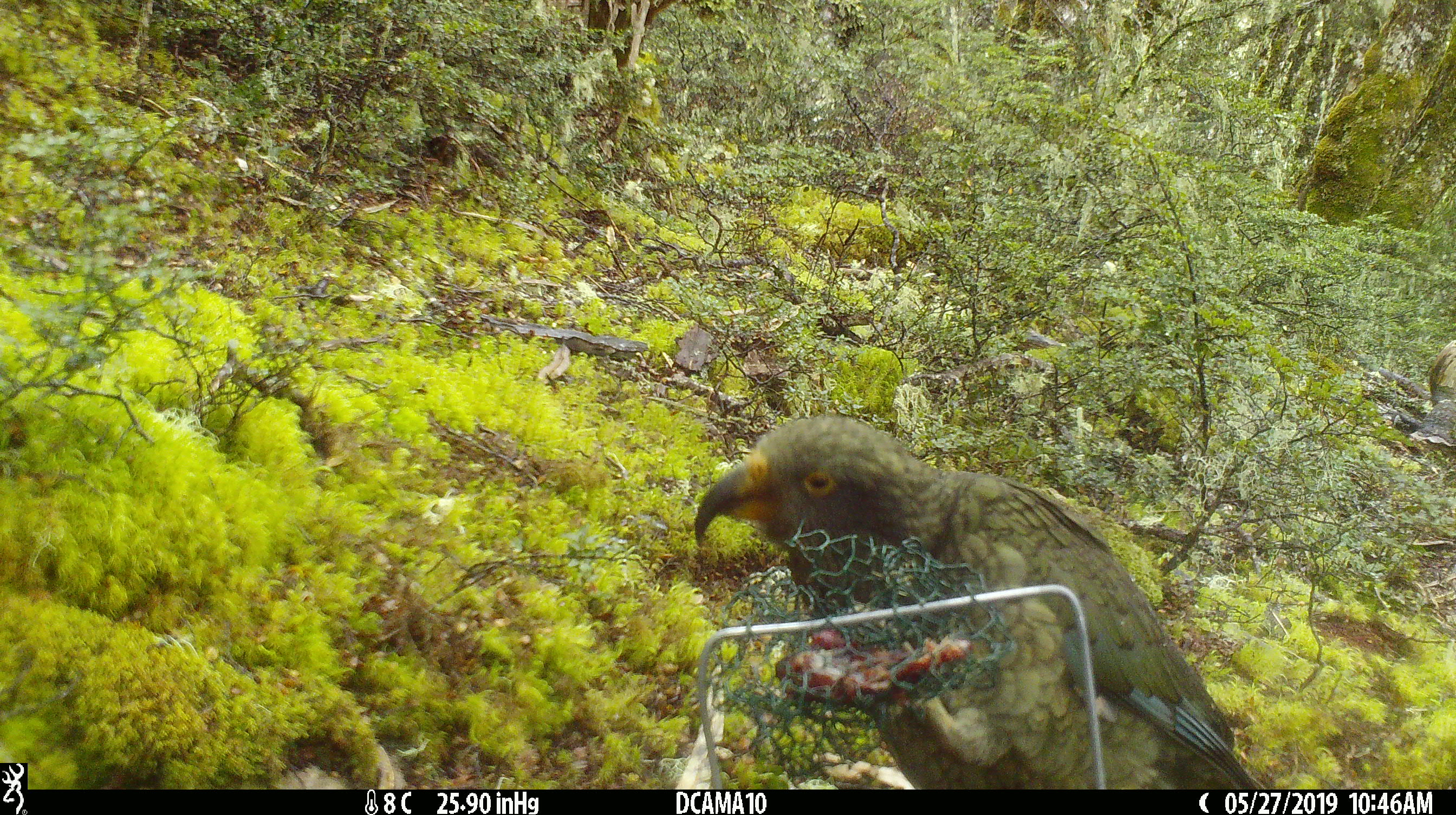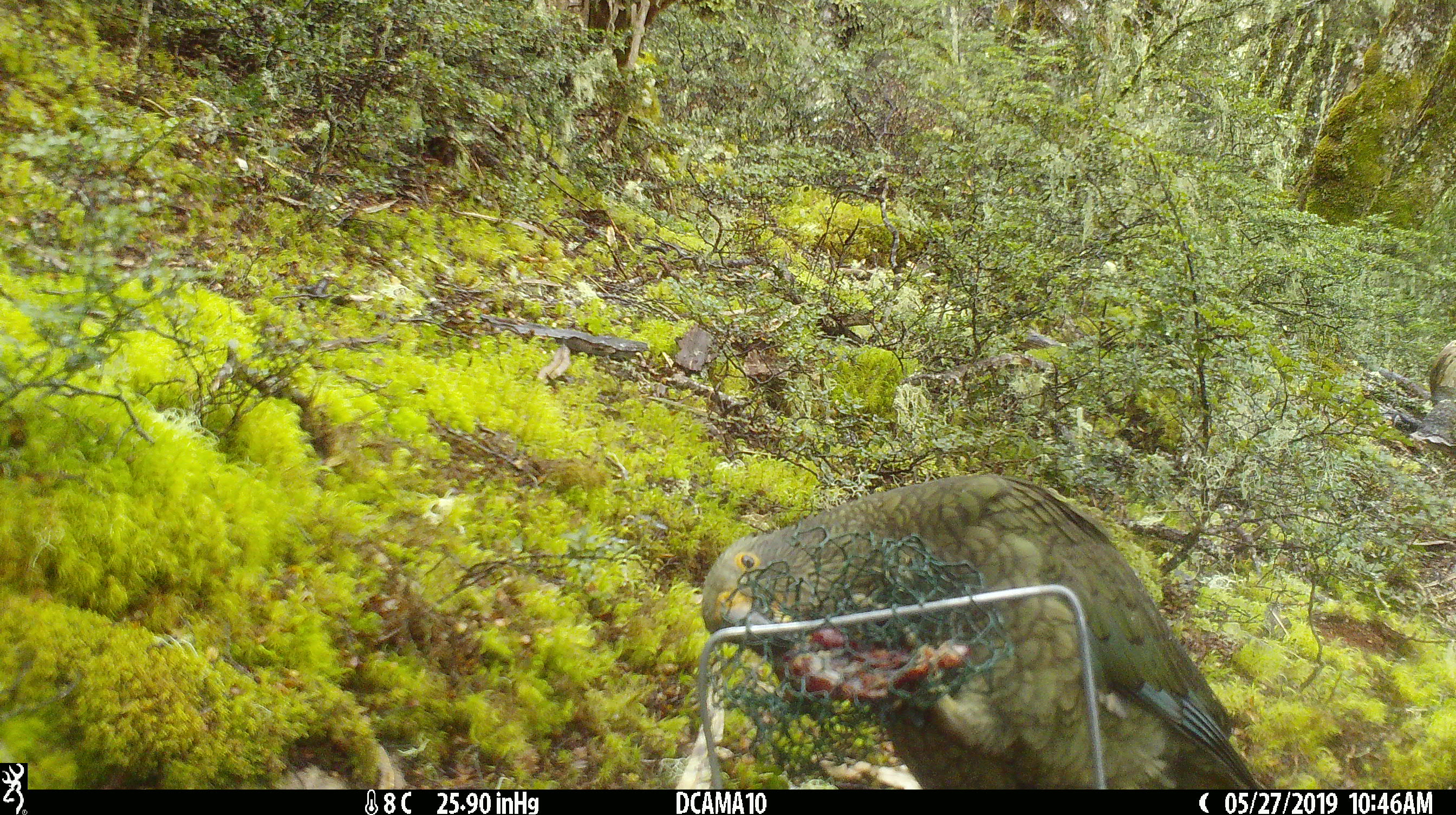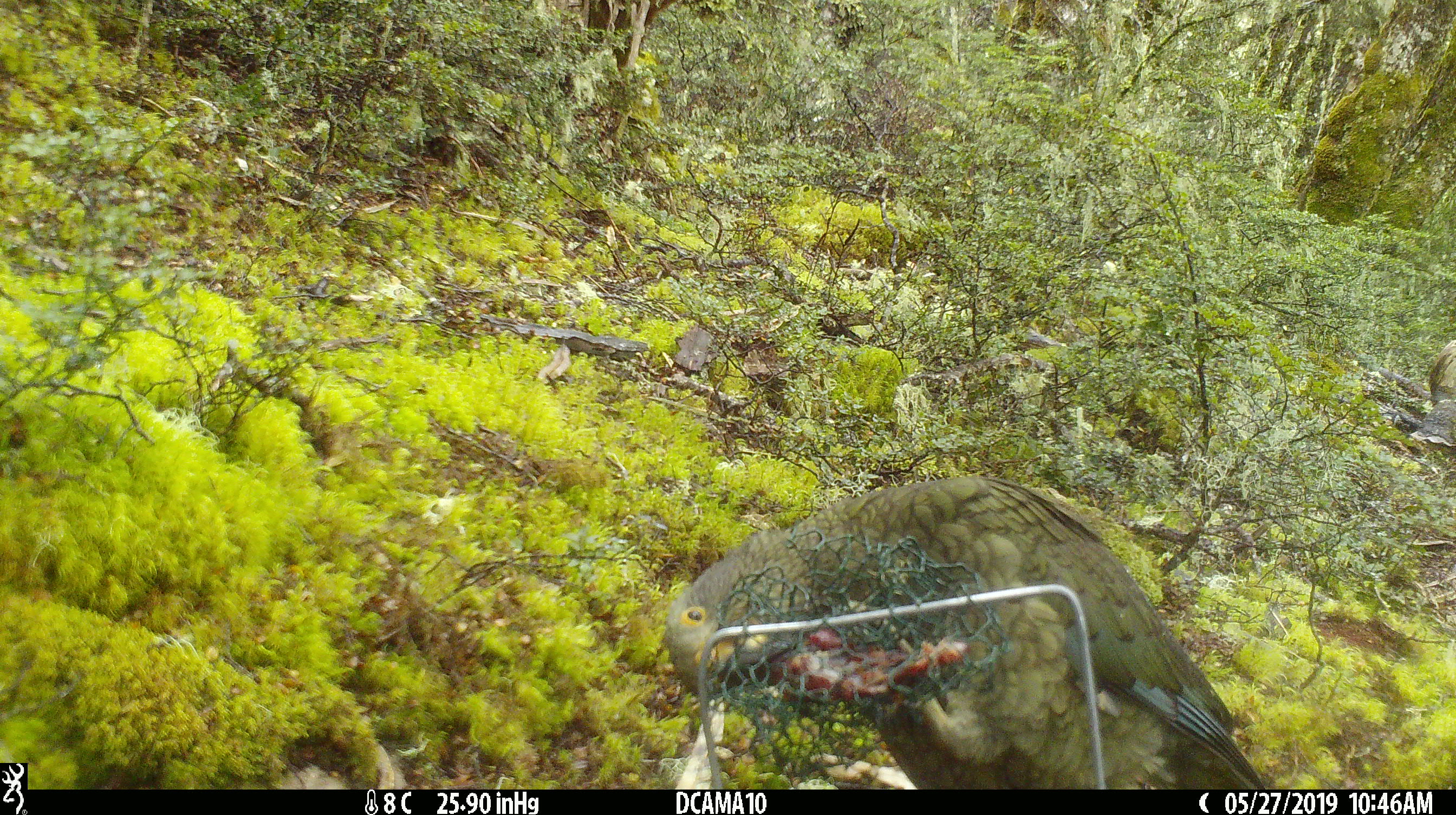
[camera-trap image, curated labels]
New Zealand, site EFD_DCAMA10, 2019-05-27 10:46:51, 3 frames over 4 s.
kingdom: Animalia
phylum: Chordata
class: Aves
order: Psittaciformes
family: Strigopidae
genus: Nestor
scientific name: Nestor notabilis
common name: kea